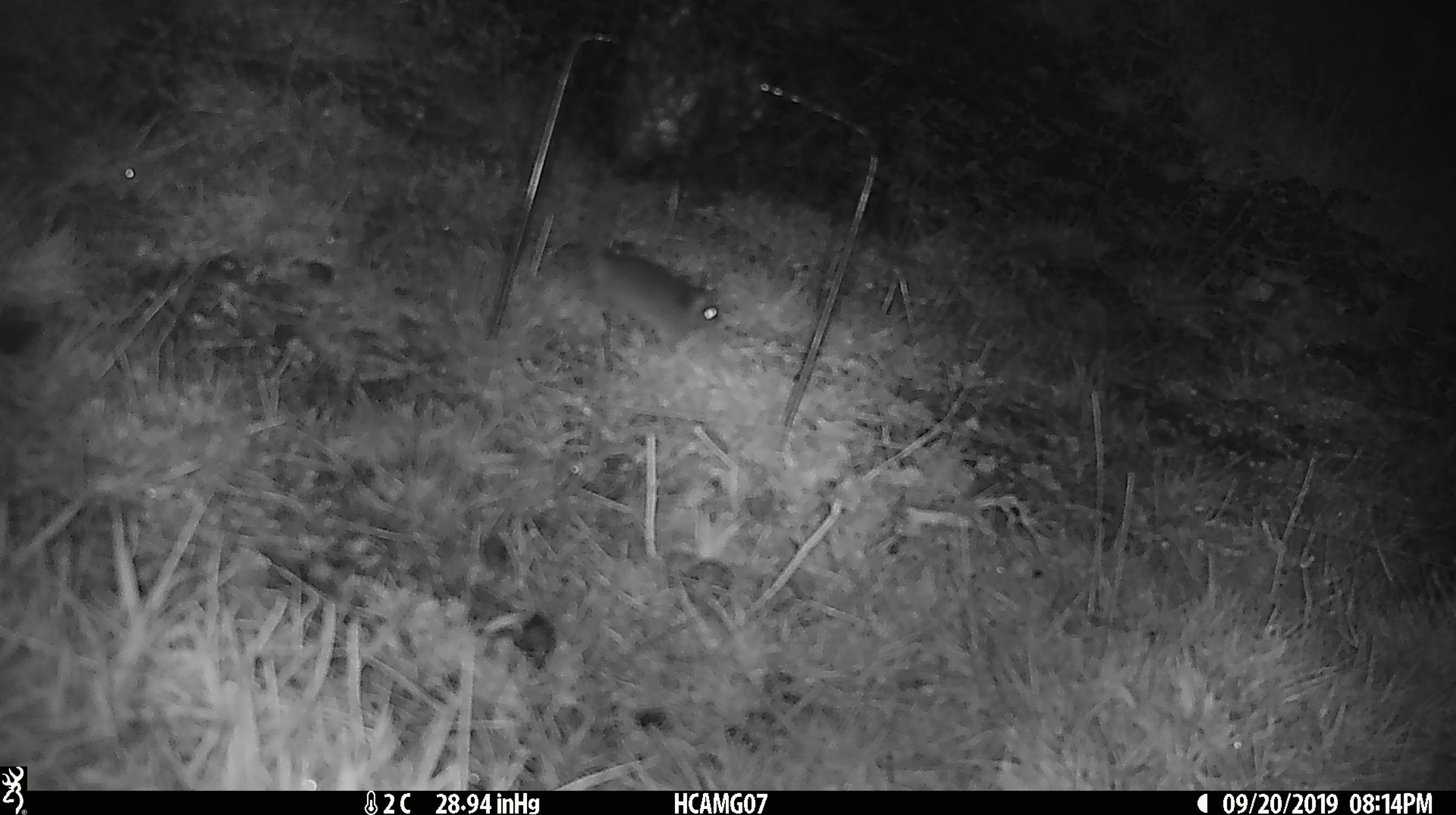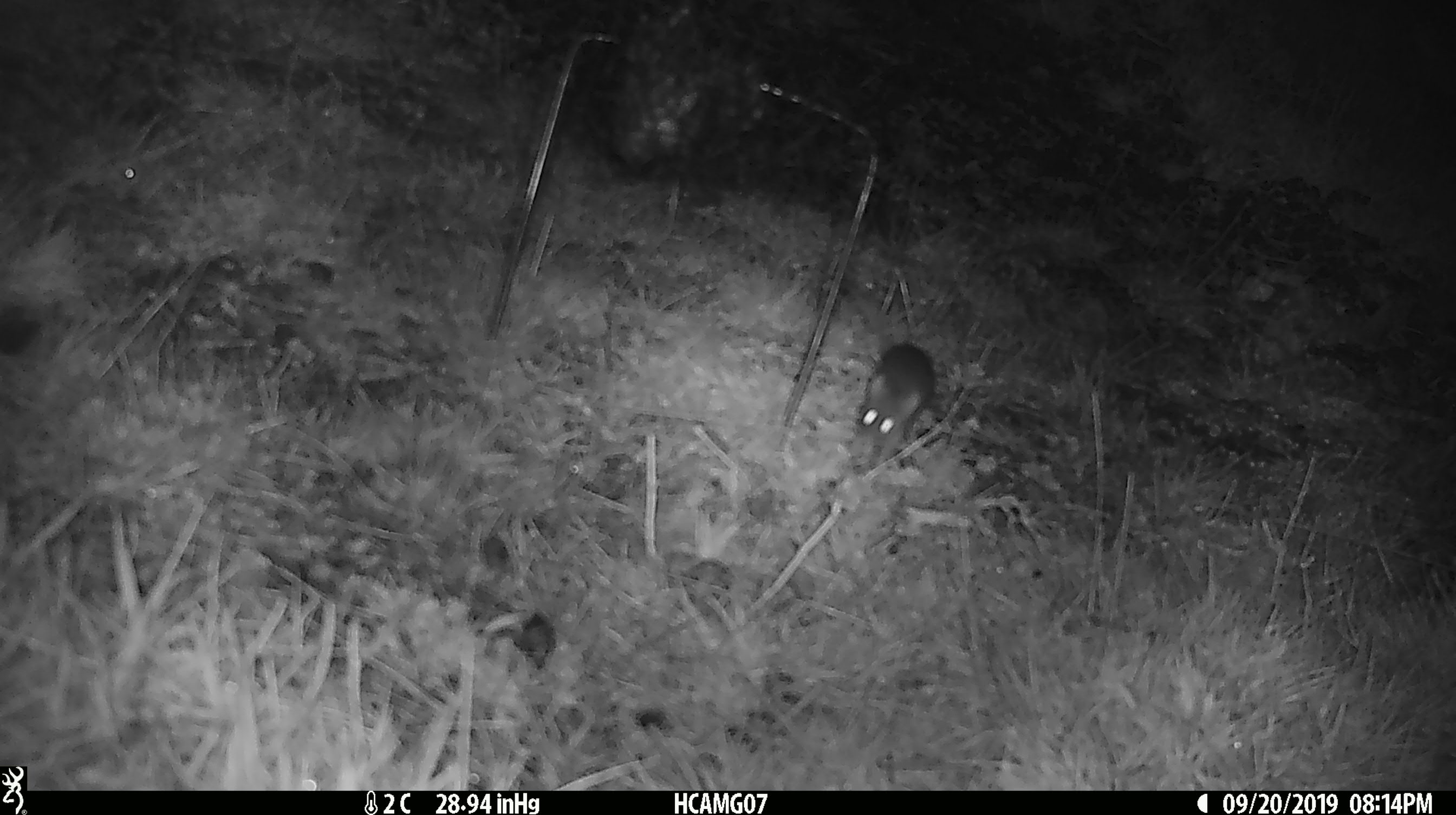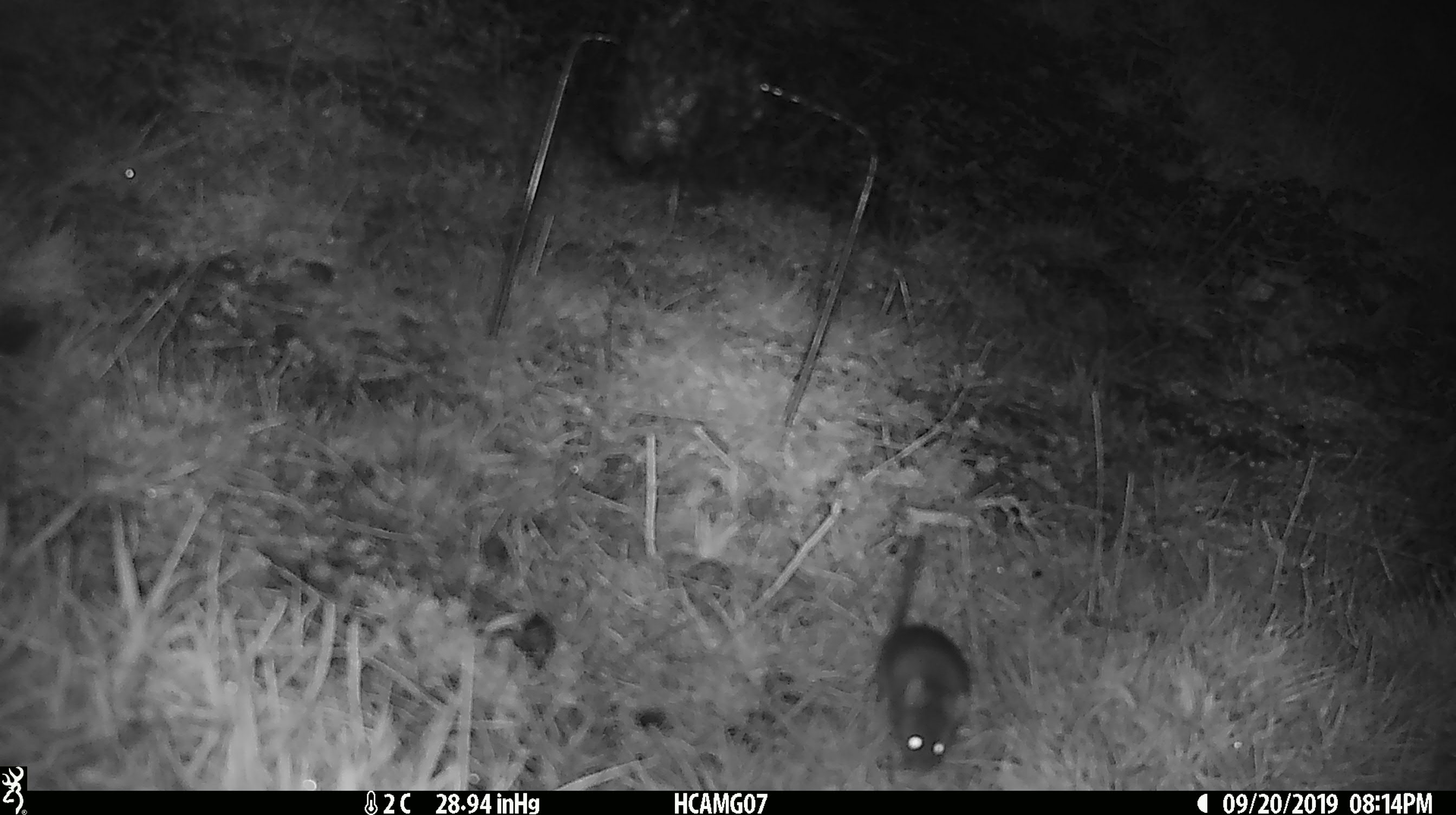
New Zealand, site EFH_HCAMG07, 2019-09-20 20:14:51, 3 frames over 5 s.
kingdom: Animalia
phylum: Chordata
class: Mammalia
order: Rodentia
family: Muridae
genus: Mus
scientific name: Mus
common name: mouse